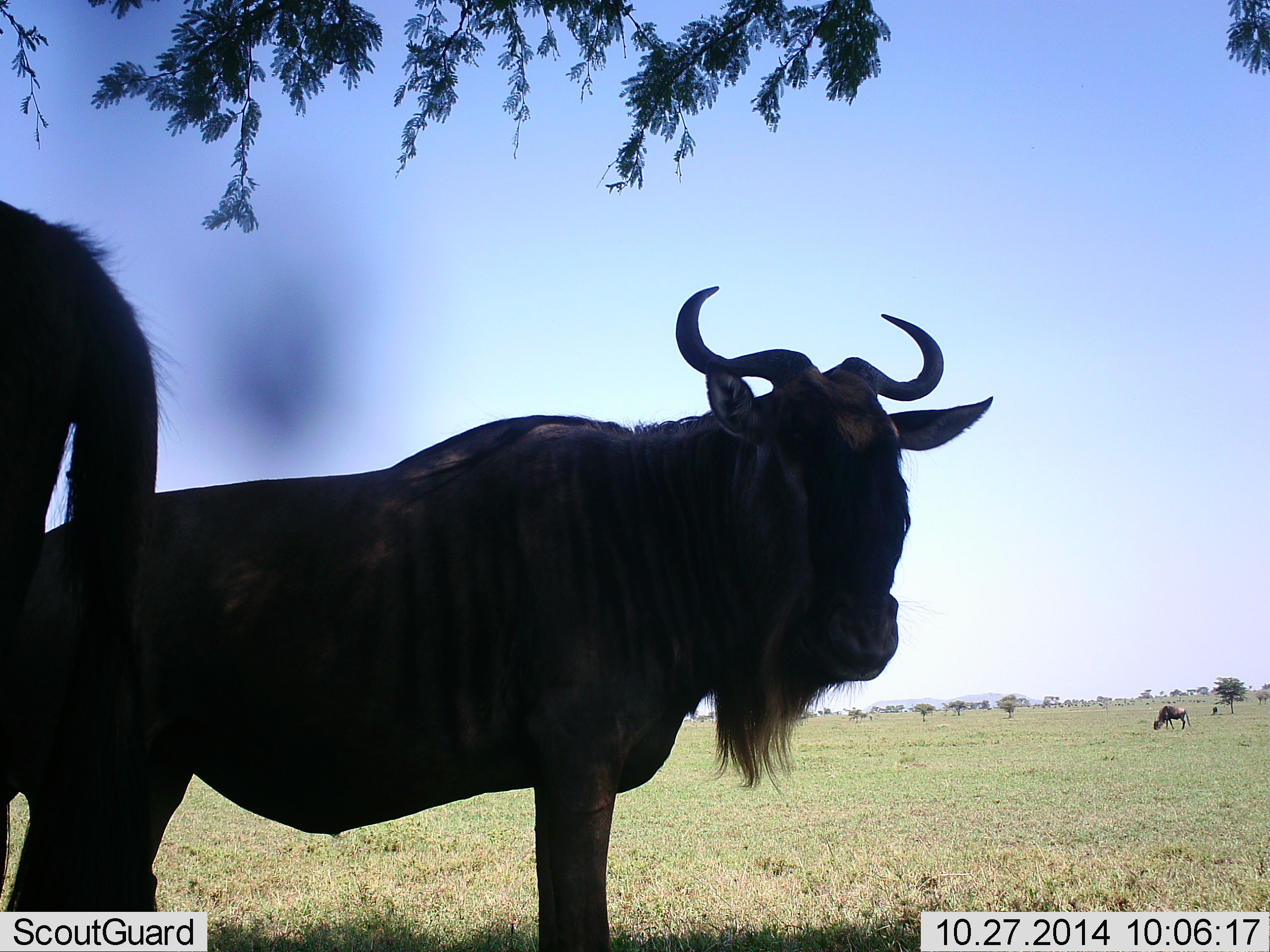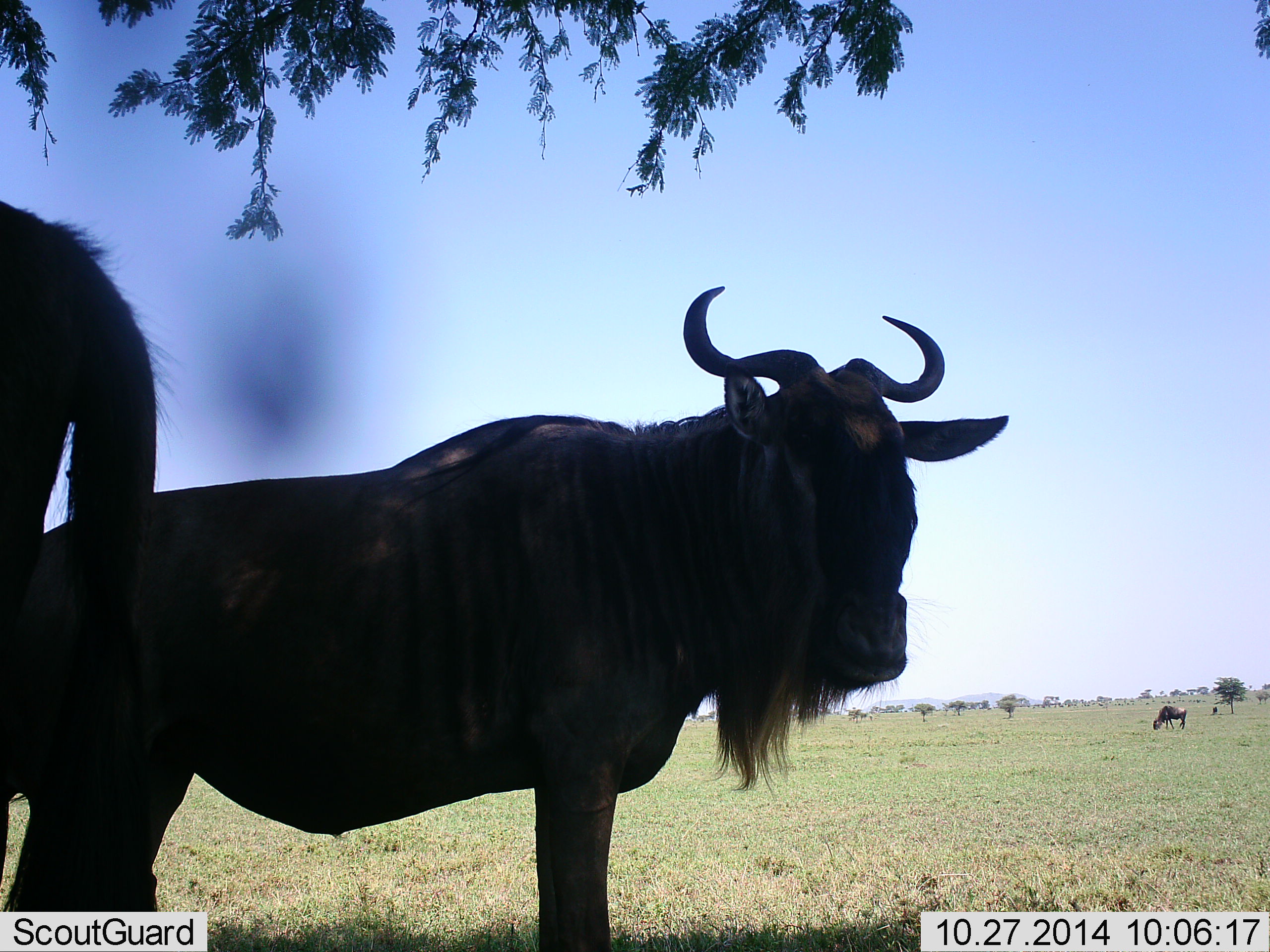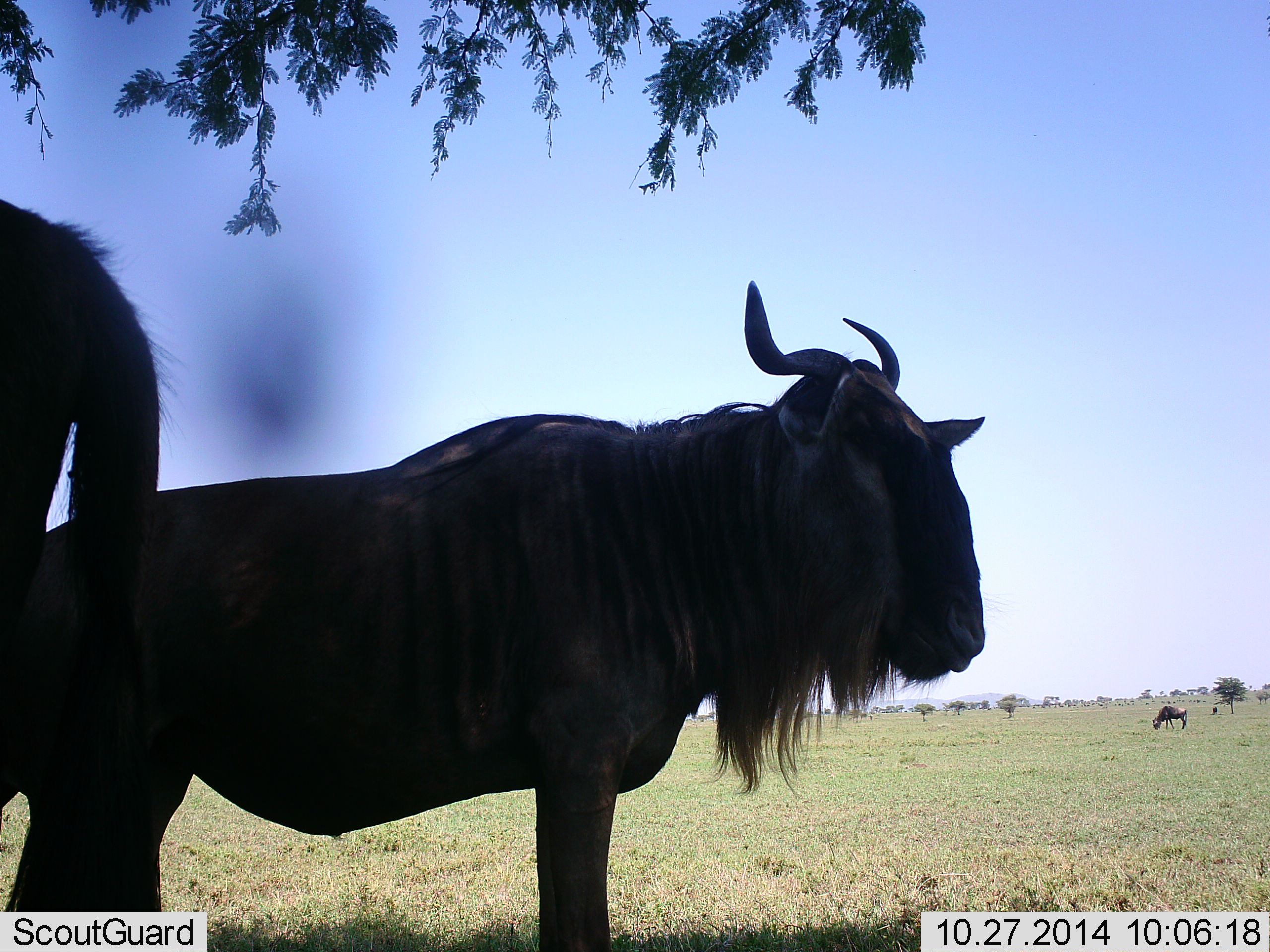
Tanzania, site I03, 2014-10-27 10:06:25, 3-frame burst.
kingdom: Animalia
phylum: Chordata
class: Mammalia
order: Artiodactyla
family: Bovidae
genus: Connochaetes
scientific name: Connochaetes taurinus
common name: blue wildebeest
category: wildebeest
Wildebeest (blue wildebeest) (Connochaetes taurinus), count 3. Behavior (volunteer vote fractions): standing 100%, resting 0%, moving 0%, interacting 0%. Young present (vote fraction): 0%. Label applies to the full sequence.